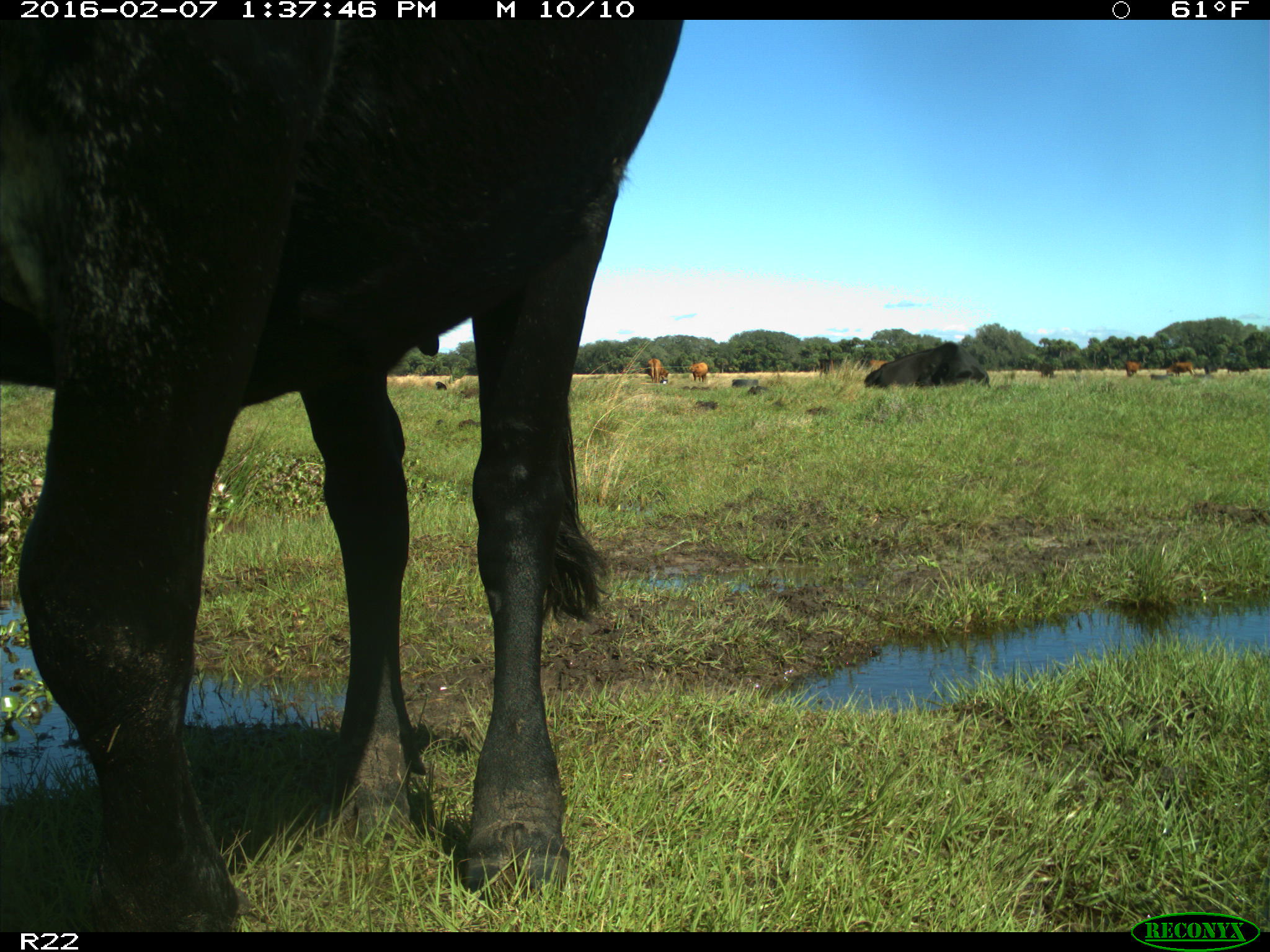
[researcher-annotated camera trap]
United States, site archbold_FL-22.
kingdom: Animalia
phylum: Chordata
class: Mammalia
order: Artiodactyla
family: Bovidae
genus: Bos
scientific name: Bos taurus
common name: domestic cow